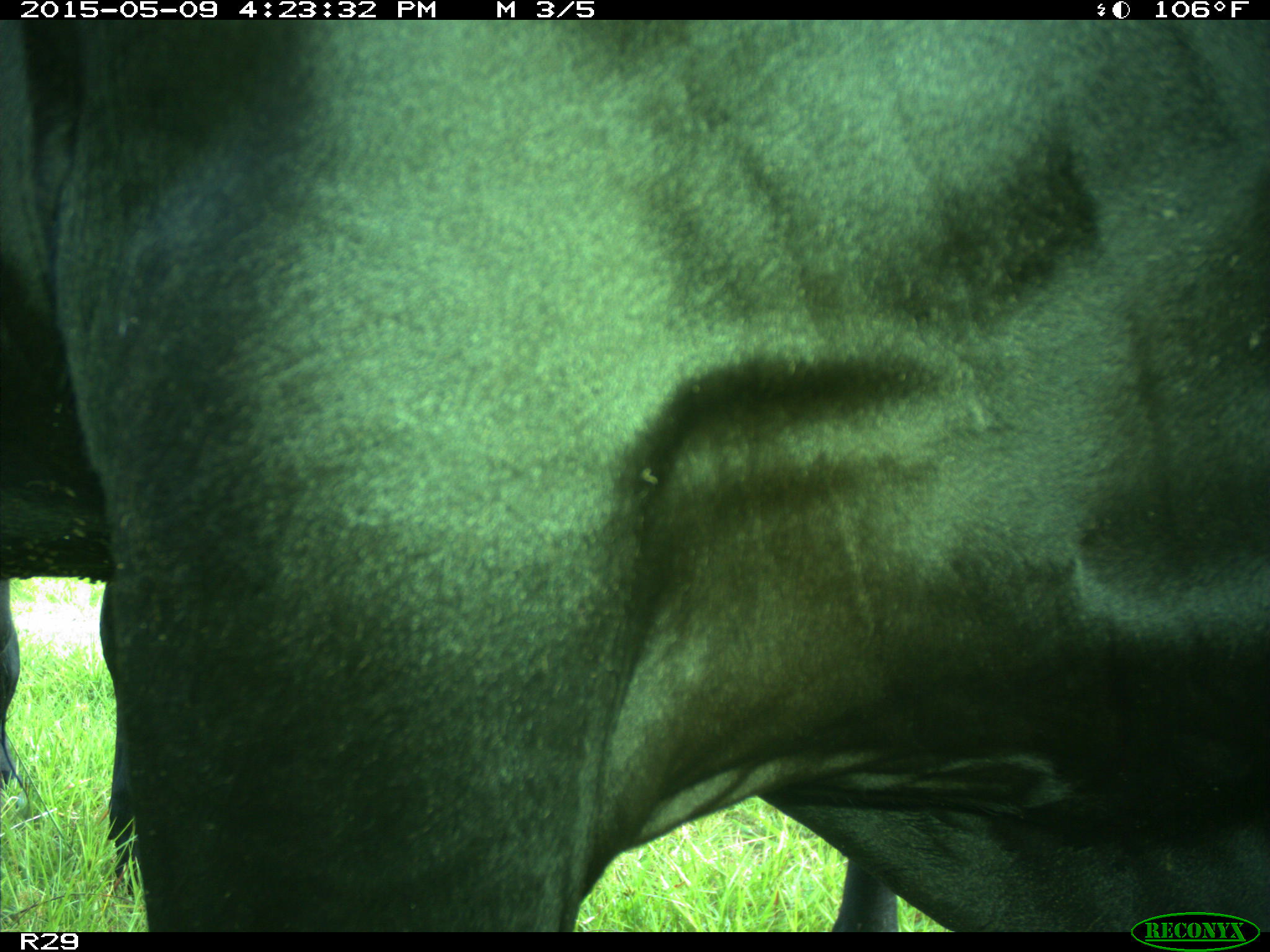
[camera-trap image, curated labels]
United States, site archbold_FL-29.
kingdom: Animalia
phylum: Chordata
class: Mammalia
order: Artiodactyla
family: Bovidae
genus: Bos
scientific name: Bos taurus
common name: domestic cow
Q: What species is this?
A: Bos taurus (domestic cow).